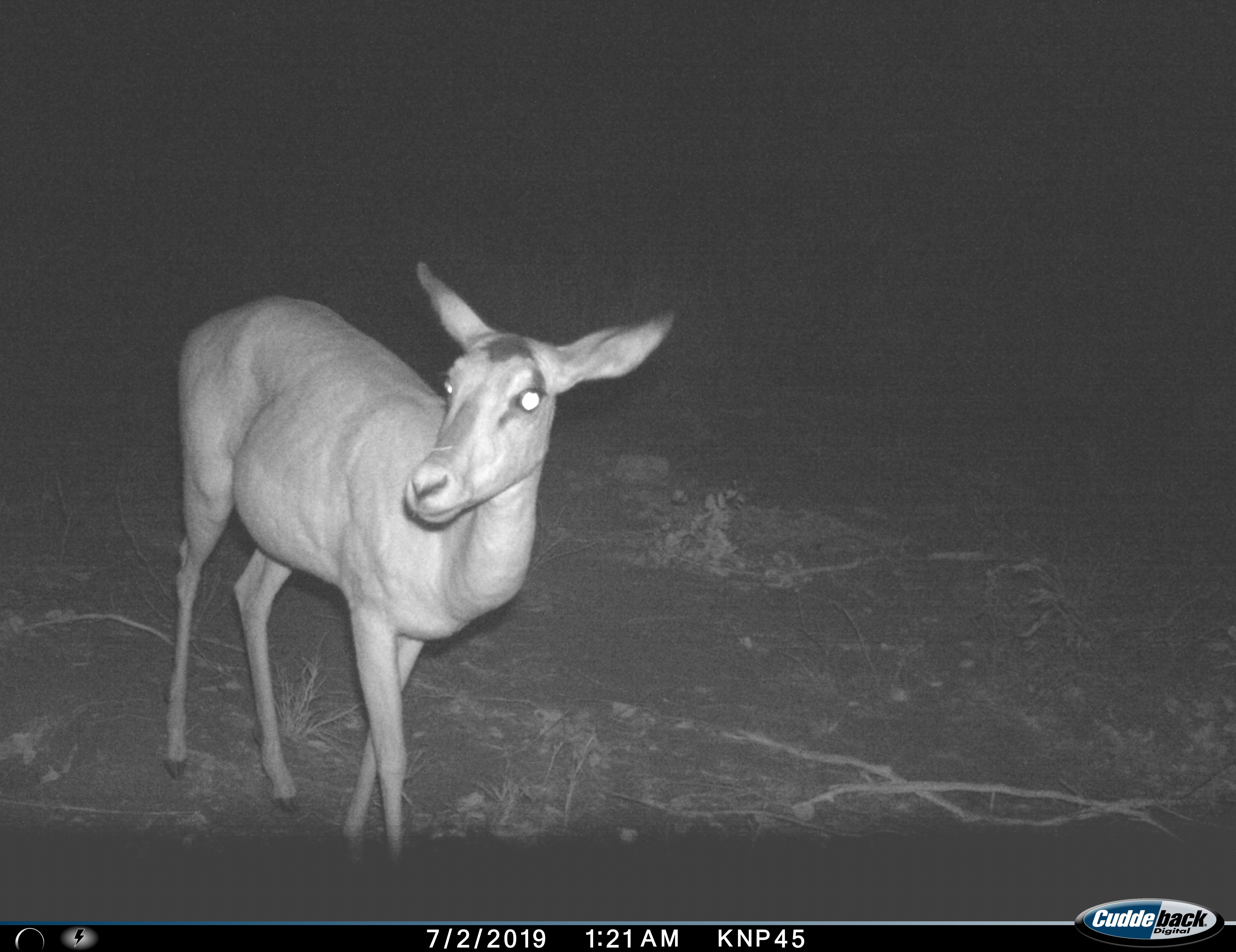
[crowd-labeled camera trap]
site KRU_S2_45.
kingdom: Animalia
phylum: Chordata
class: Mammalia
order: Artiodactyla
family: Bovidae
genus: Aepyceros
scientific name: Aepyceros melampus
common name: impala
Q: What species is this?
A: Impala (Aepyceros melampus).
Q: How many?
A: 1.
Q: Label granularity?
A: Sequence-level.